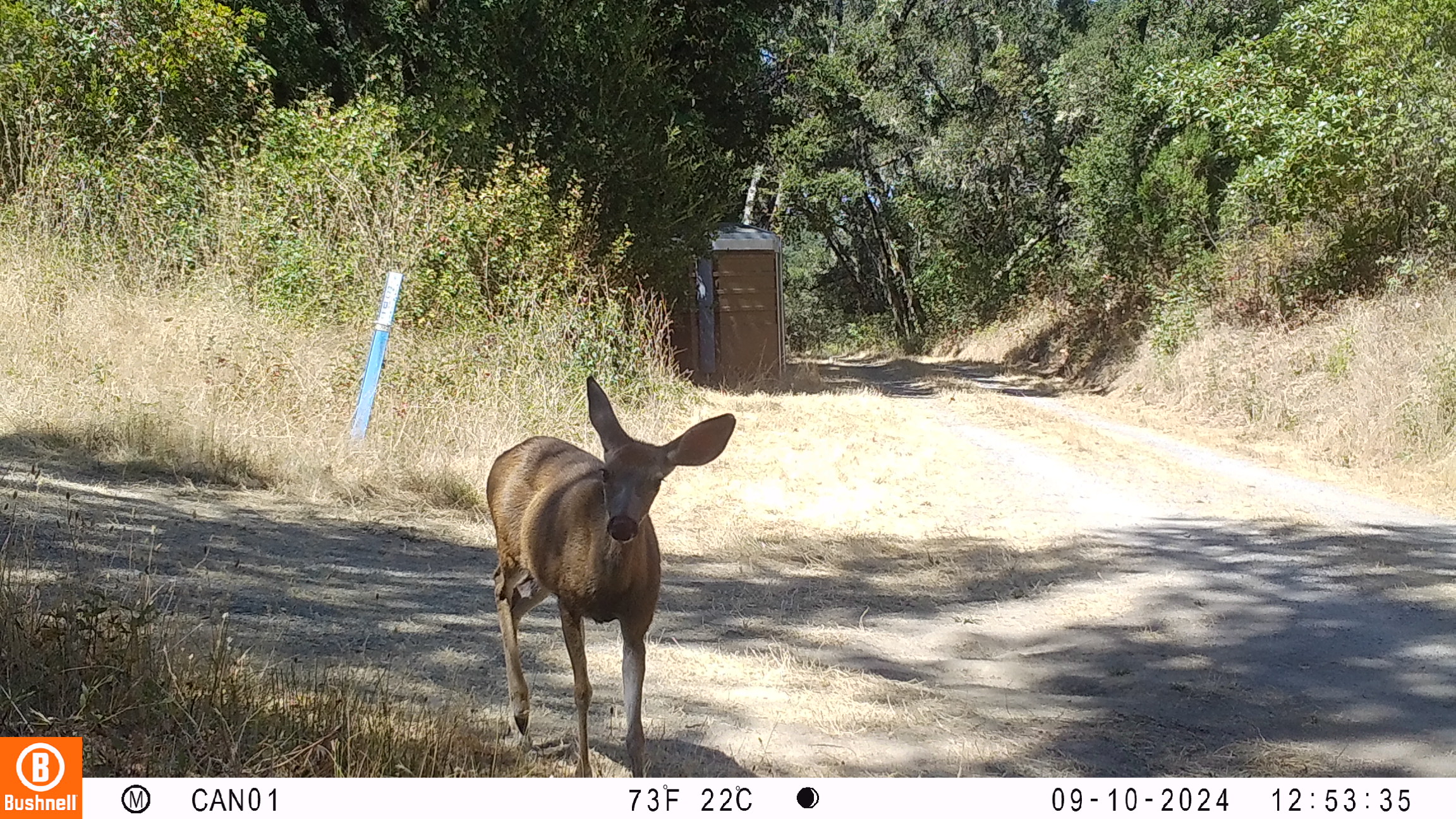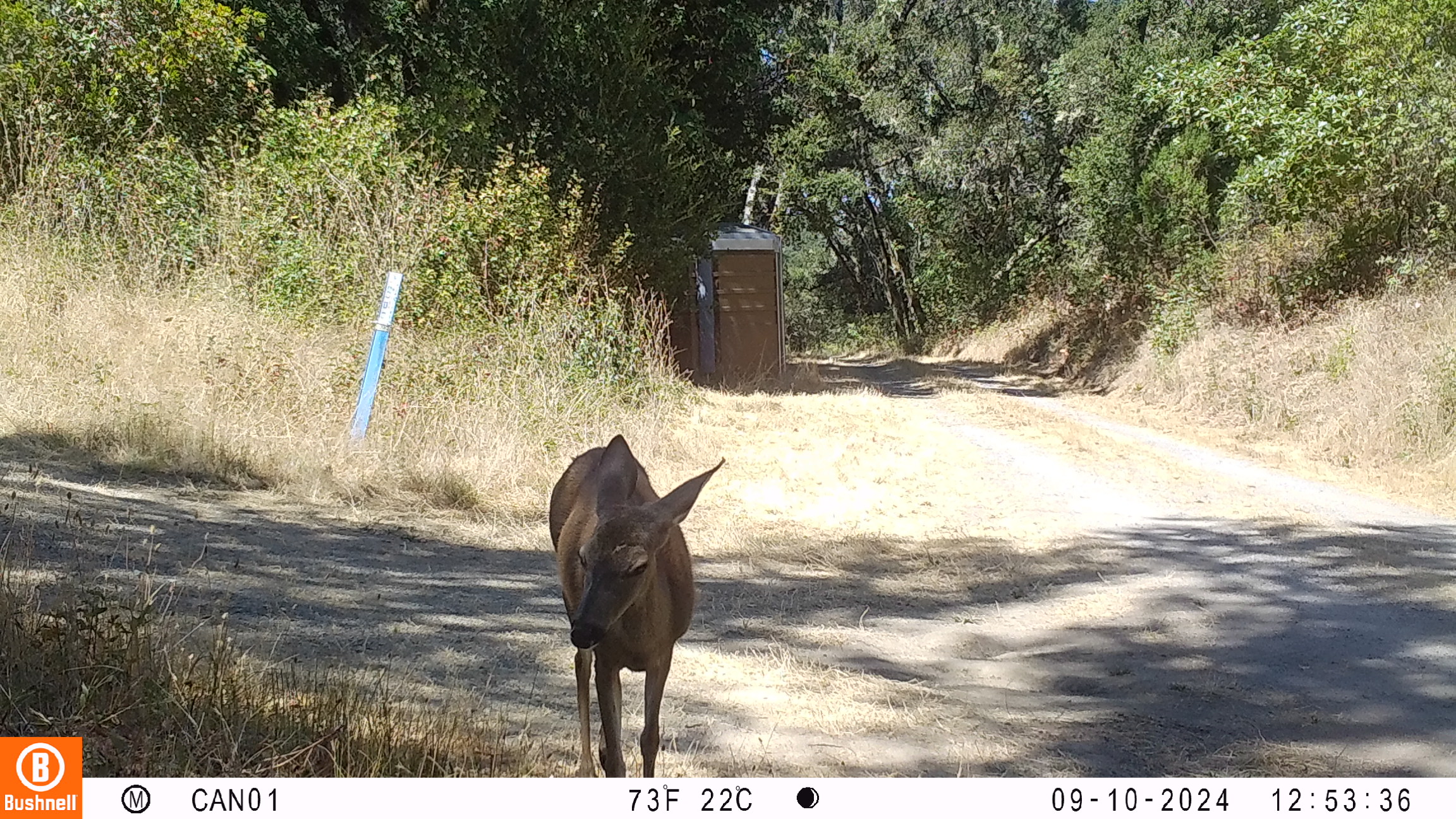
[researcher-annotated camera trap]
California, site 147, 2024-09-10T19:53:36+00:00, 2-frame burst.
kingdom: Animalia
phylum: Chordata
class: Mammalia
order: Artiodactyla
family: Cervidae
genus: Odocoileus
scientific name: Odocoileus hemionus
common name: mule deer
Mule deer (Odocoileus hemionus).